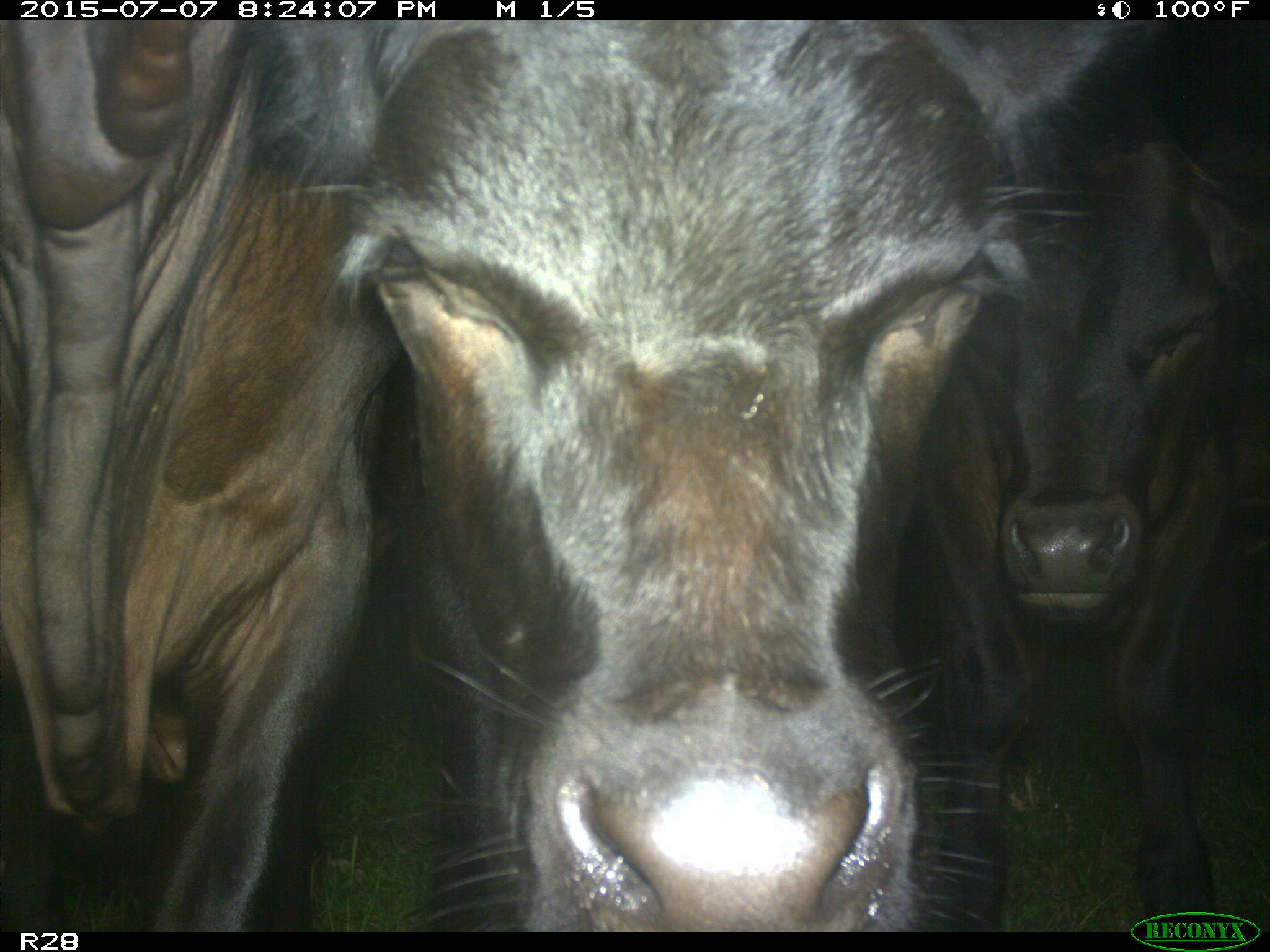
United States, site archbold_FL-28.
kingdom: Animalia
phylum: Chordata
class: Mammalia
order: Artiodactyla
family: Bovidae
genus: Bos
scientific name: Bos taurus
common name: domestic cow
Bos taurus (domestic cow).